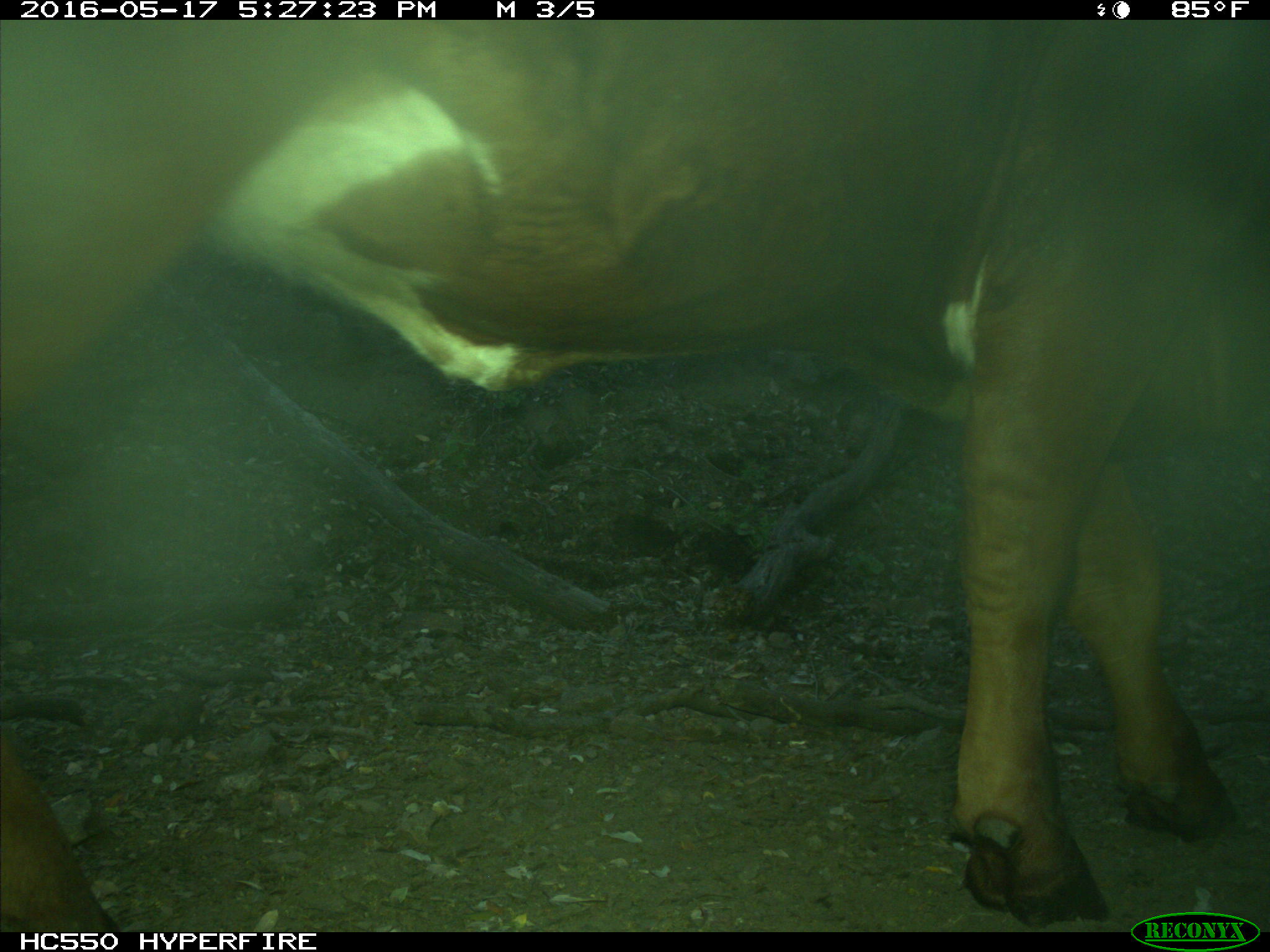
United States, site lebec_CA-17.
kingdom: Animalia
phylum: Chordata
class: Mammalia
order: Artiodactyla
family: Bovidae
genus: Bos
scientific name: Bos taurus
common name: domestic cow